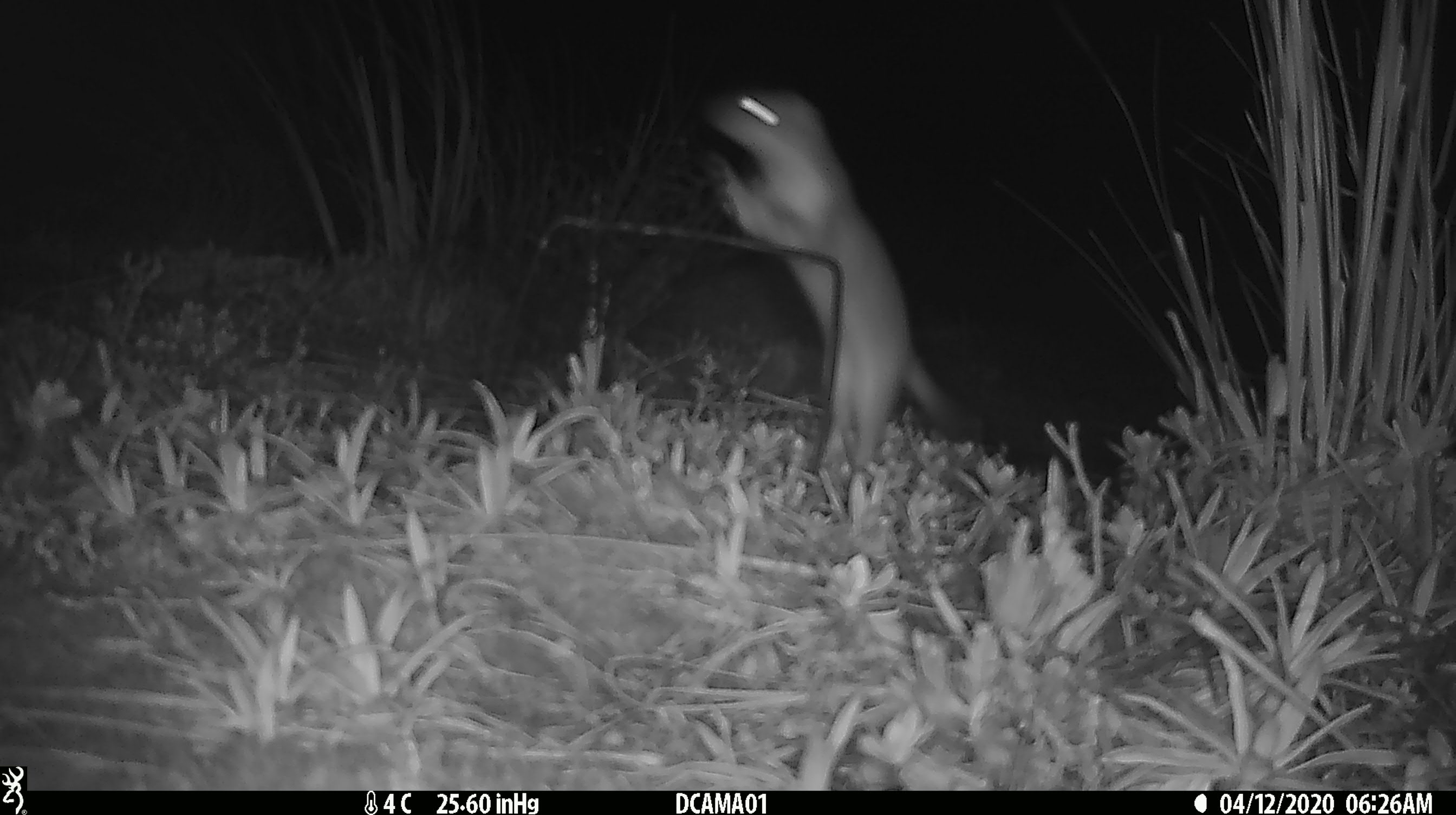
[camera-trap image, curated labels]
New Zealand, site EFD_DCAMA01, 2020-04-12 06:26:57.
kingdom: Animalia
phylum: Chordata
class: Mammalia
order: Carnivora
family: Mustelidae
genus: Mustela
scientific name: Mustela erminea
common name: stoat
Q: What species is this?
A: Stoat (Mustela erminea).